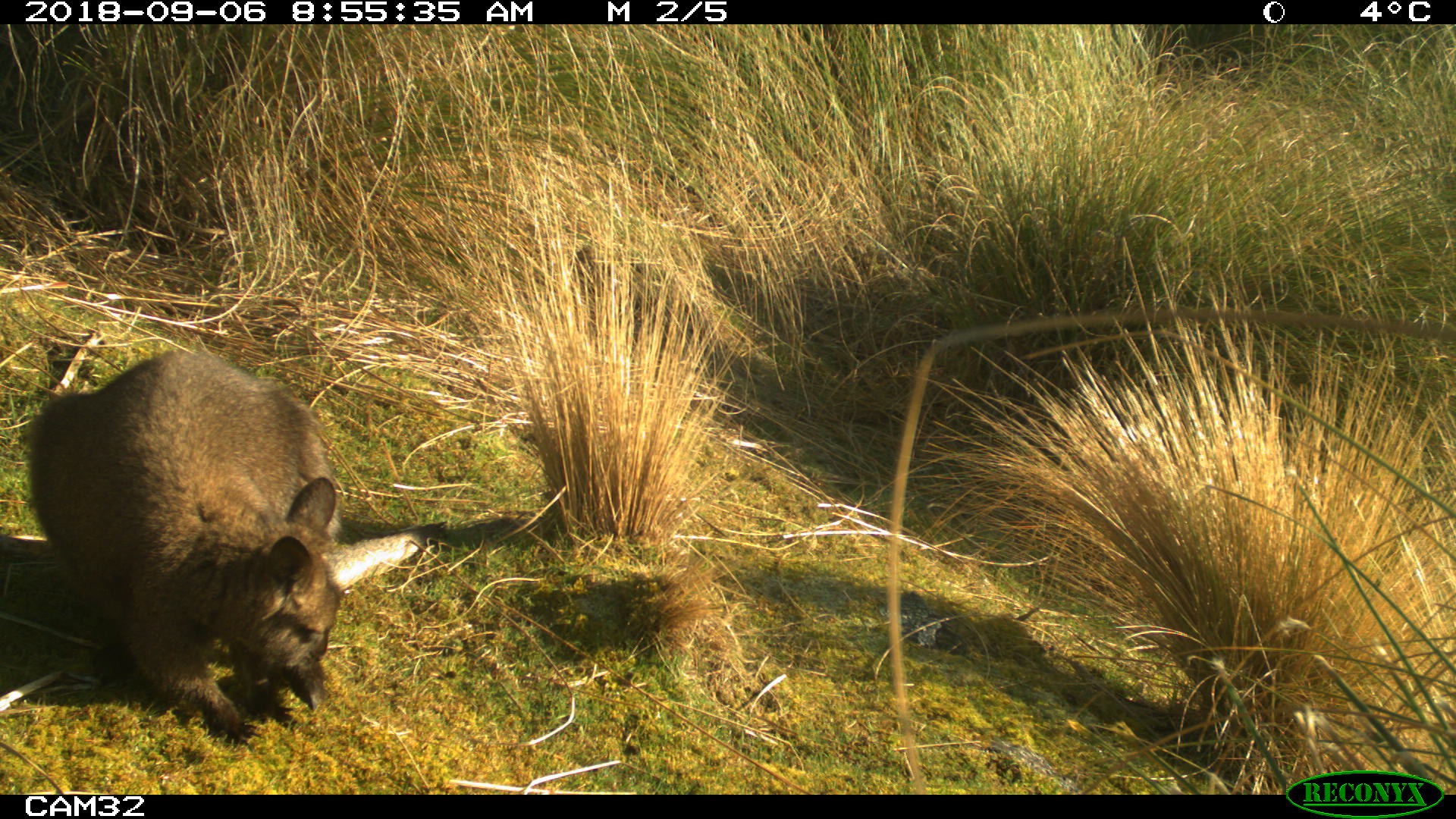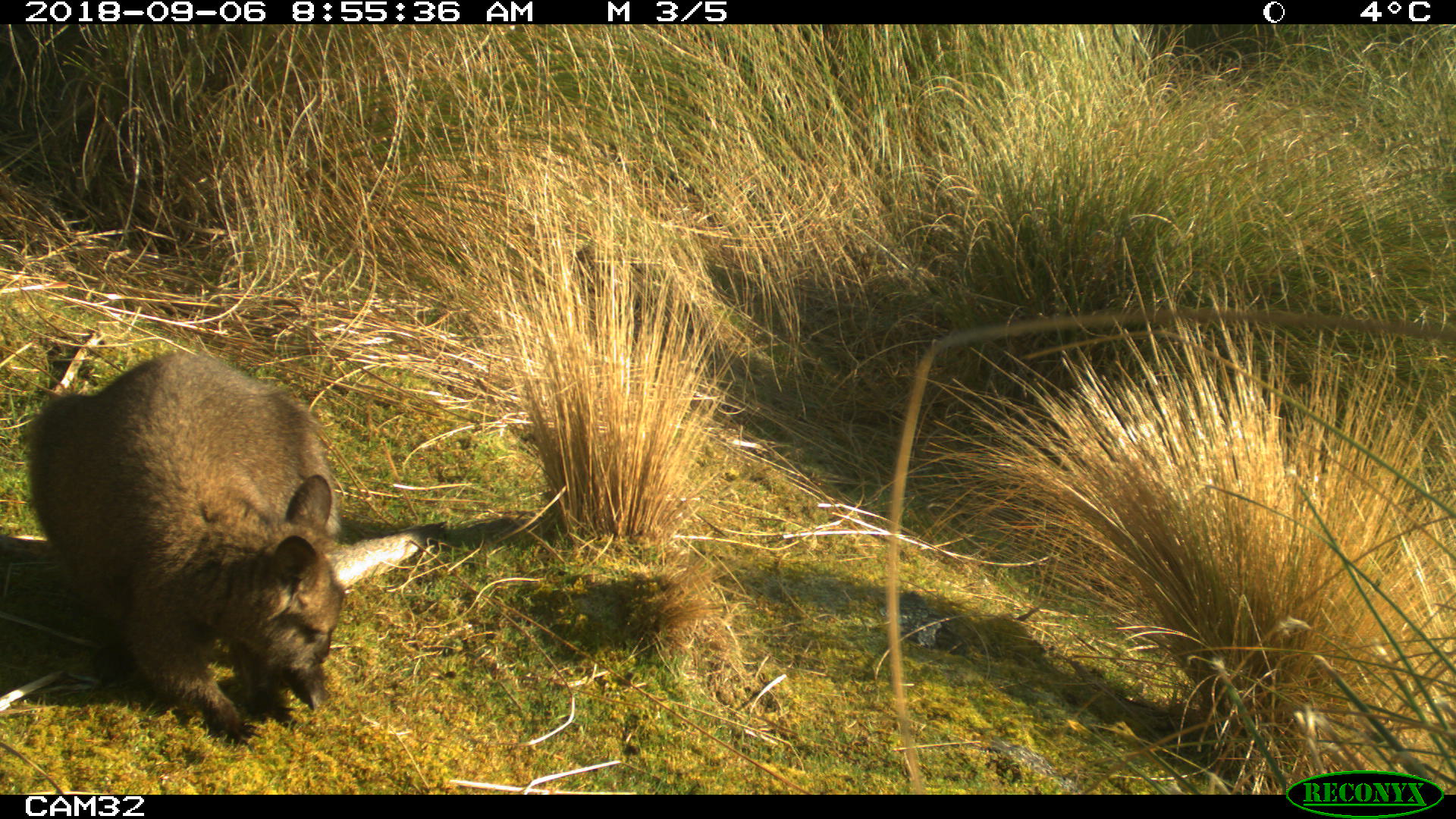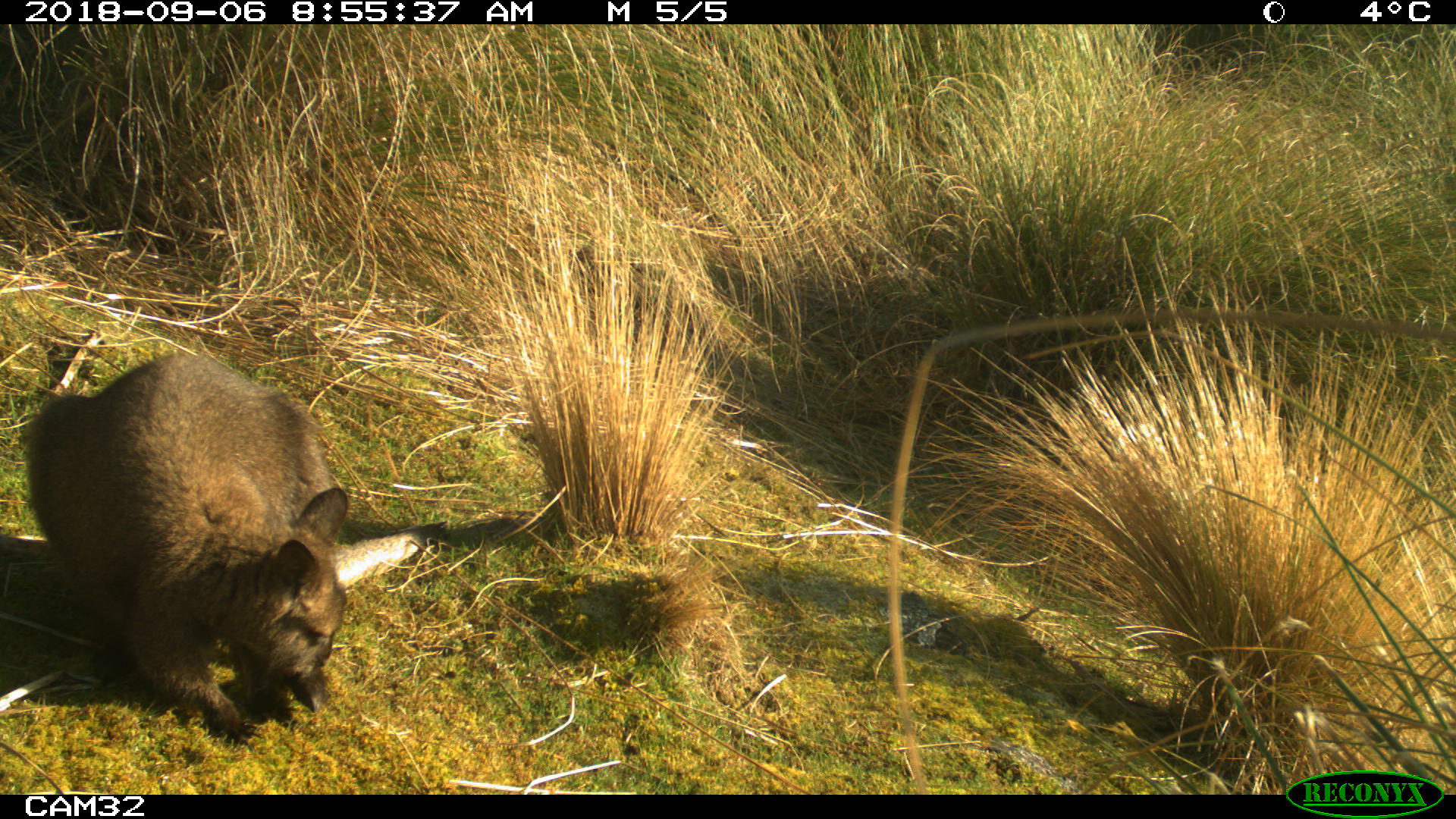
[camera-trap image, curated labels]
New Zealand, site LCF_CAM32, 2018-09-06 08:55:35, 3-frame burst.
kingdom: Animalia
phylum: Chordata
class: Mammalia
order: Diprotodontia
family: Macropodidae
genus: Notamacropus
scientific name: Notamacropus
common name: wallaby